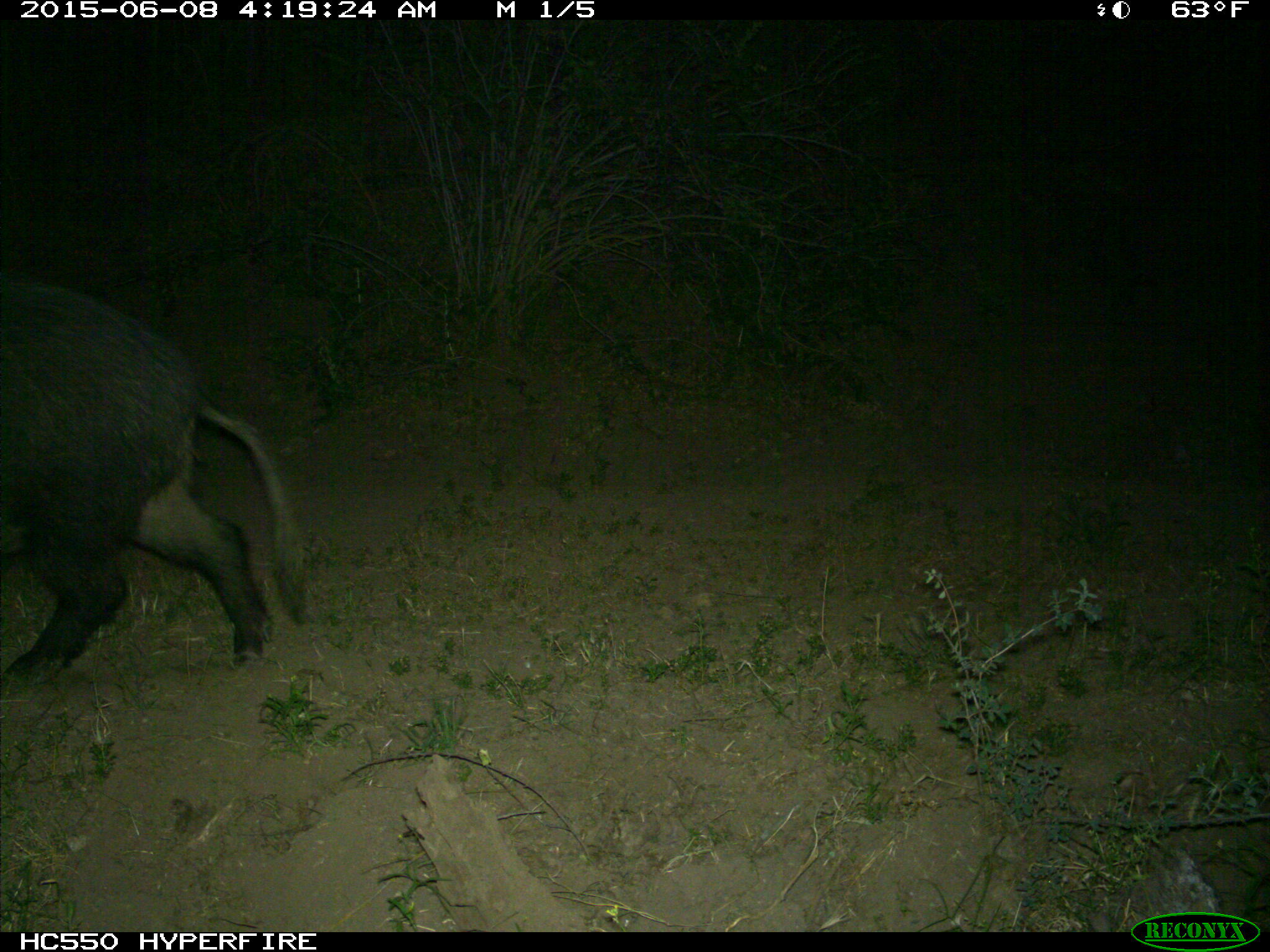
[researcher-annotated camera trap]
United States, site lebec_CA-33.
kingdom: Animalia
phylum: Chordata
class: Mammalia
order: Artiodactyla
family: Suidae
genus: Sus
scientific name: Sus scrofa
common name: wild boar